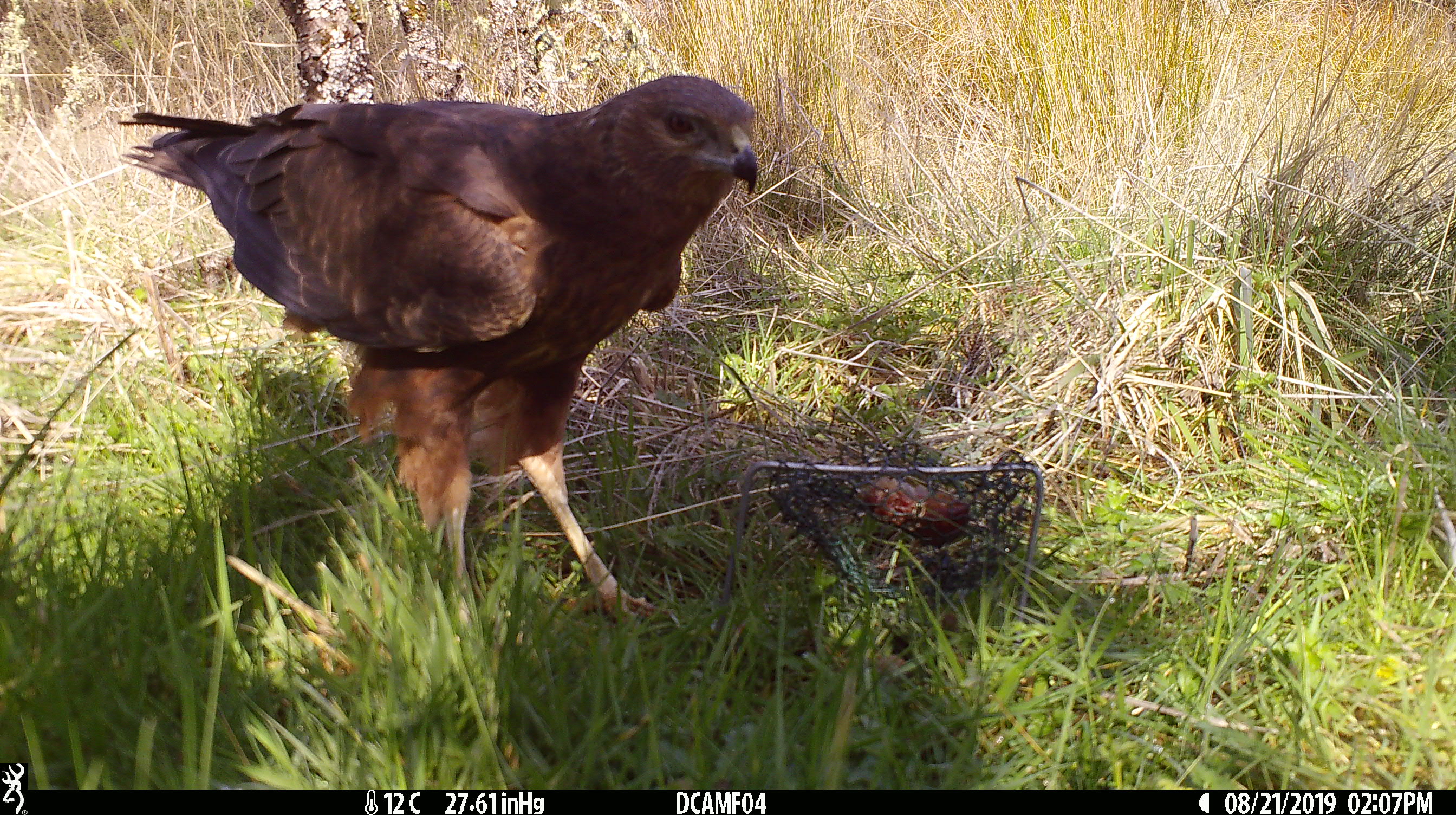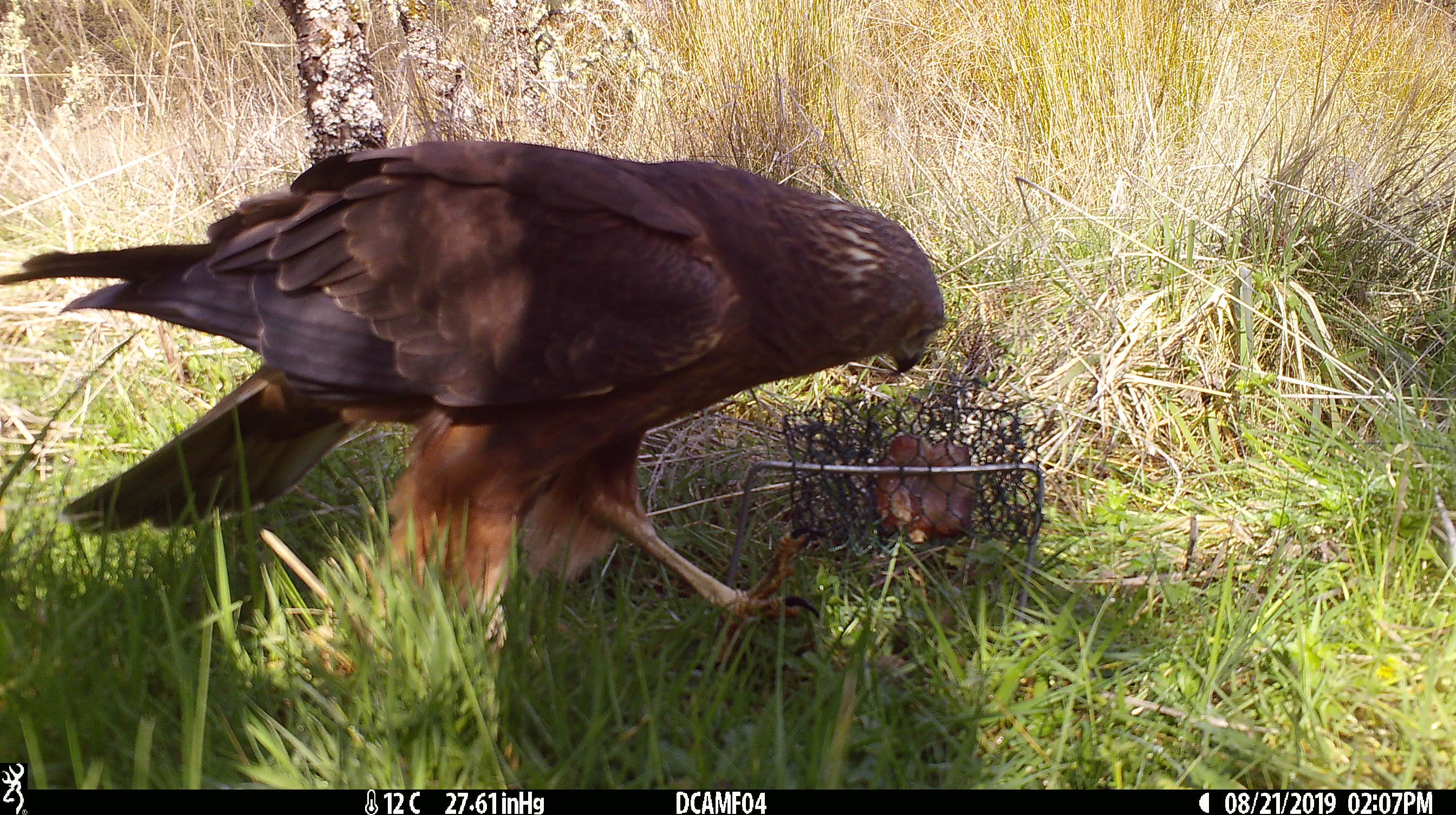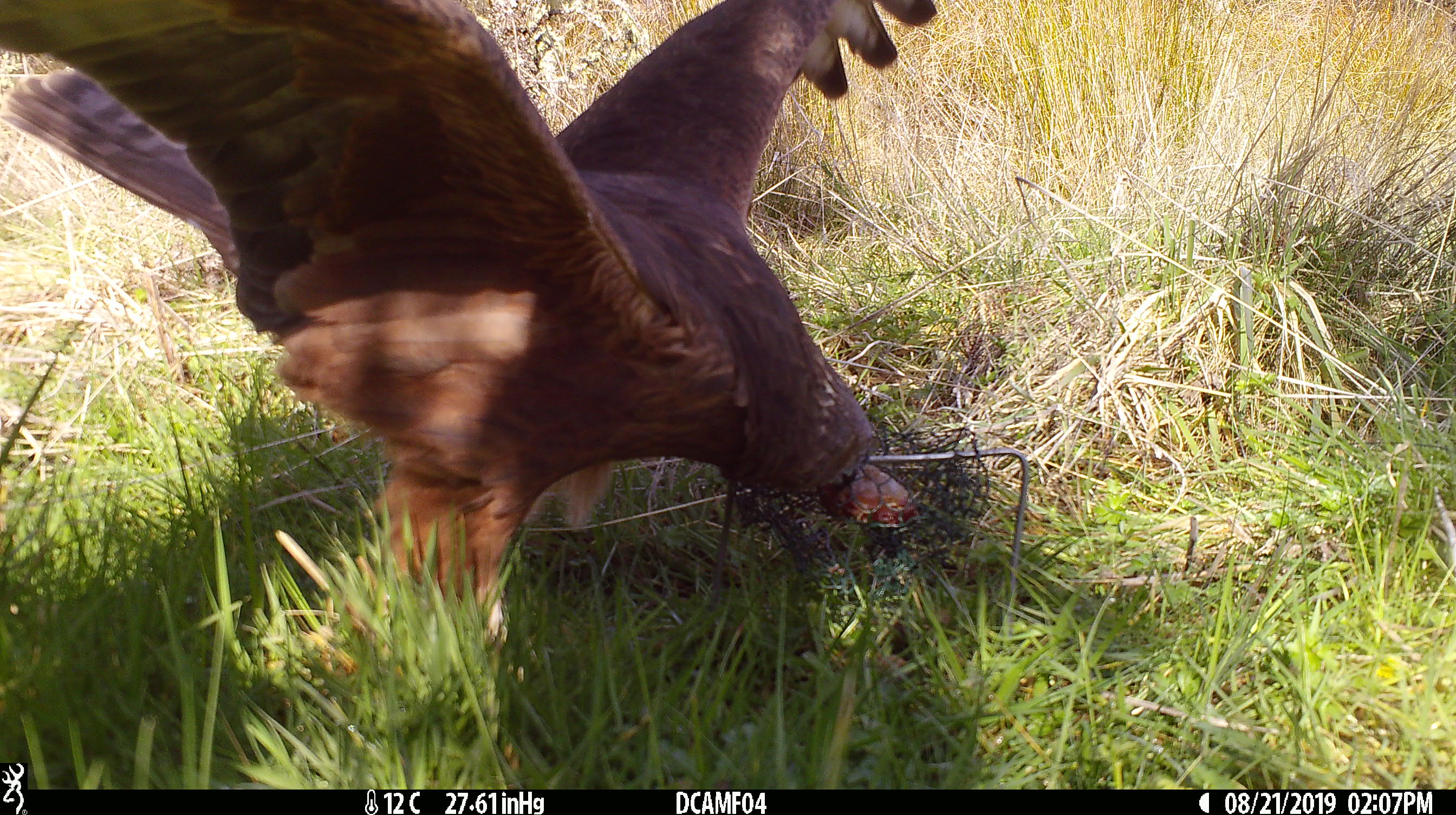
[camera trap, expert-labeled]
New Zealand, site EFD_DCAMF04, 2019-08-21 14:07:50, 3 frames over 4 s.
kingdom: Animalia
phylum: Chordata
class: Aves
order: Accipitriformes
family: Accipitridae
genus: Circus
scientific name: Circus approximans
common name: swamp harrier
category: harrier